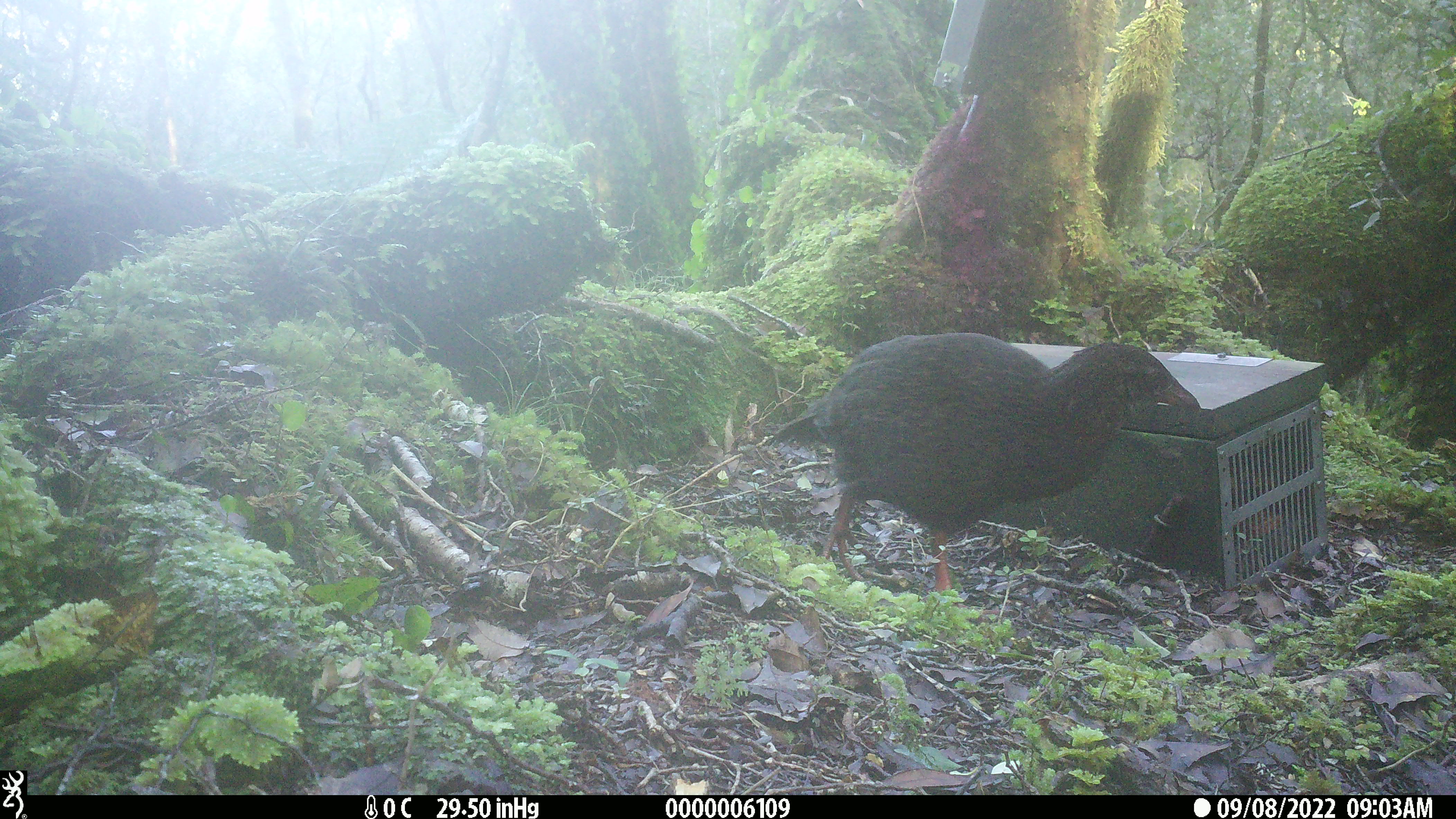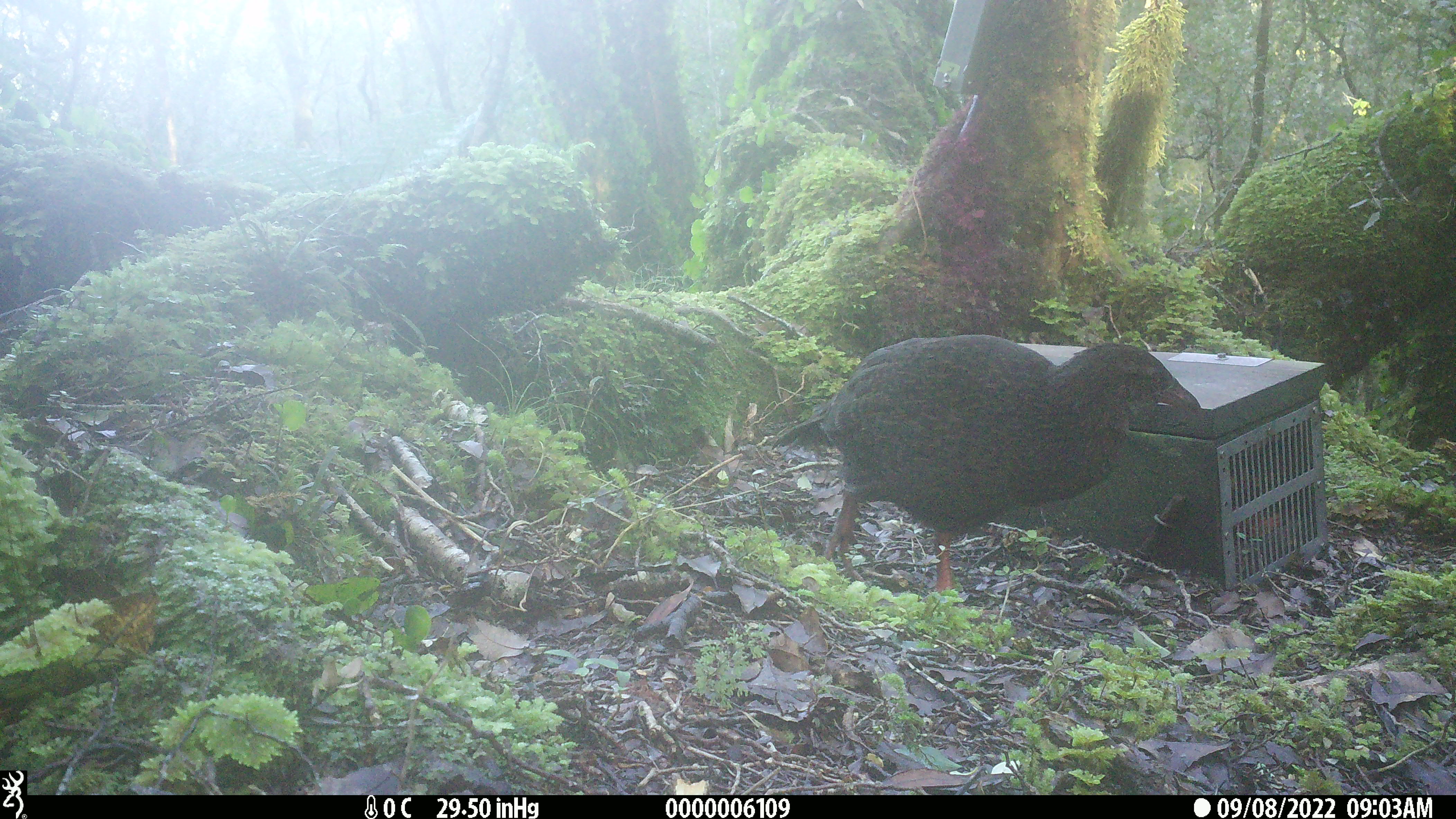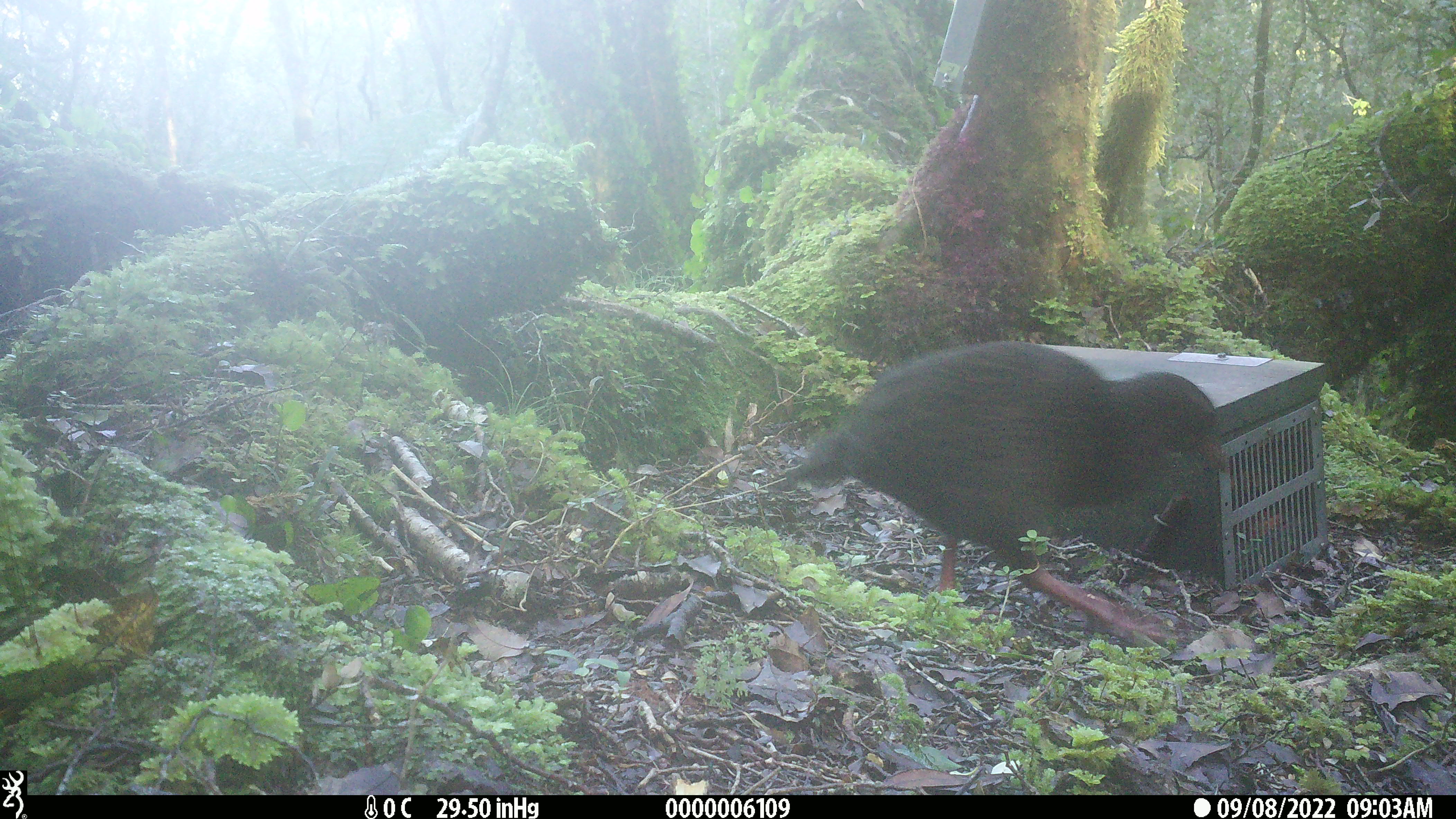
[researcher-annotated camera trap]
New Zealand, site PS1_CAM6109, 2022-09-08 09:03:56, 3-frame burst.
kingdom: Animalia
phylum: Chordata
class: Aves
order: Gruiformes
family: Rallidae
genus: Gallirallus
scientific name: Gallirallus australis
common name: weka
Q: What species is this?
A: Weka (Gallirallus australis).